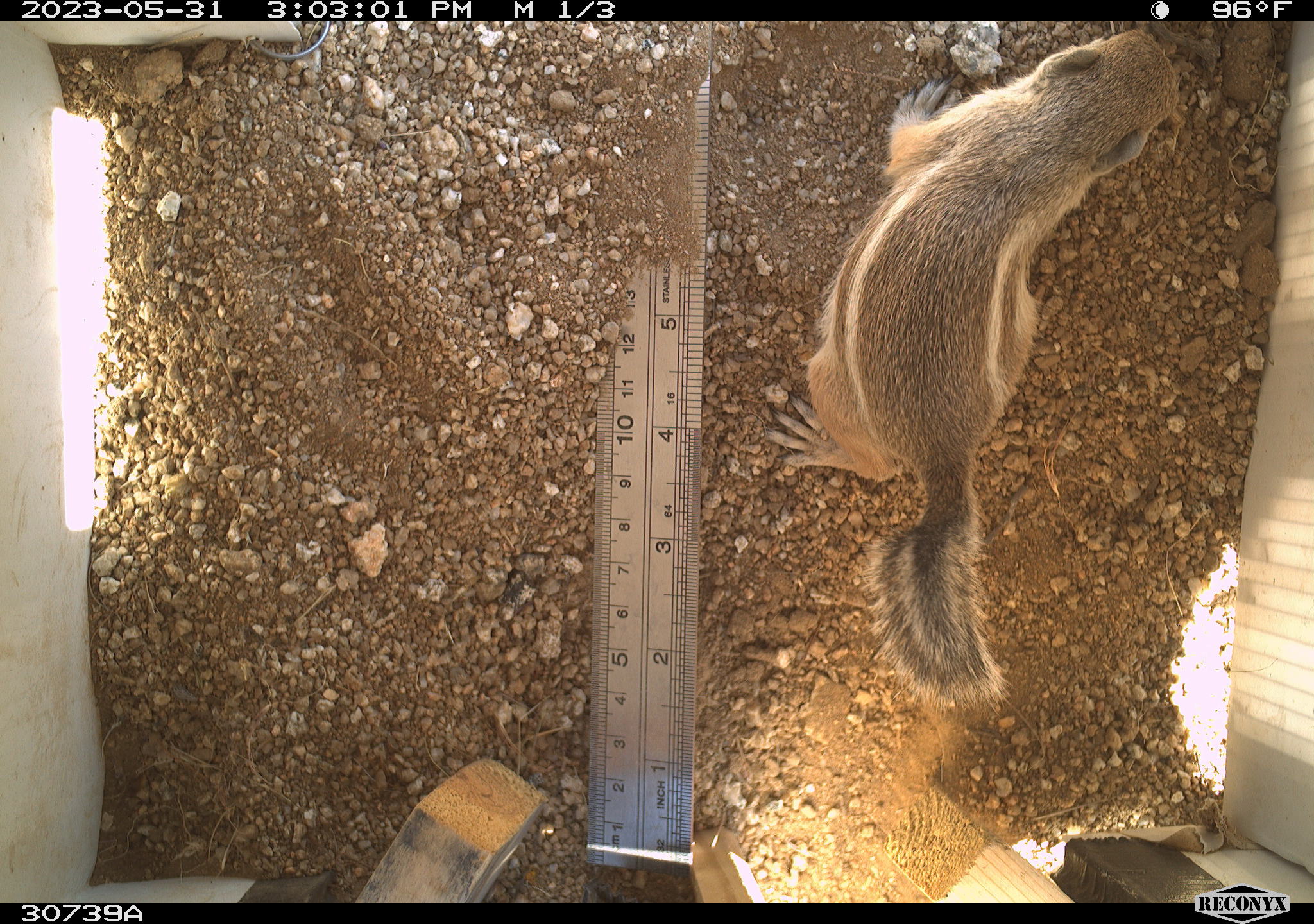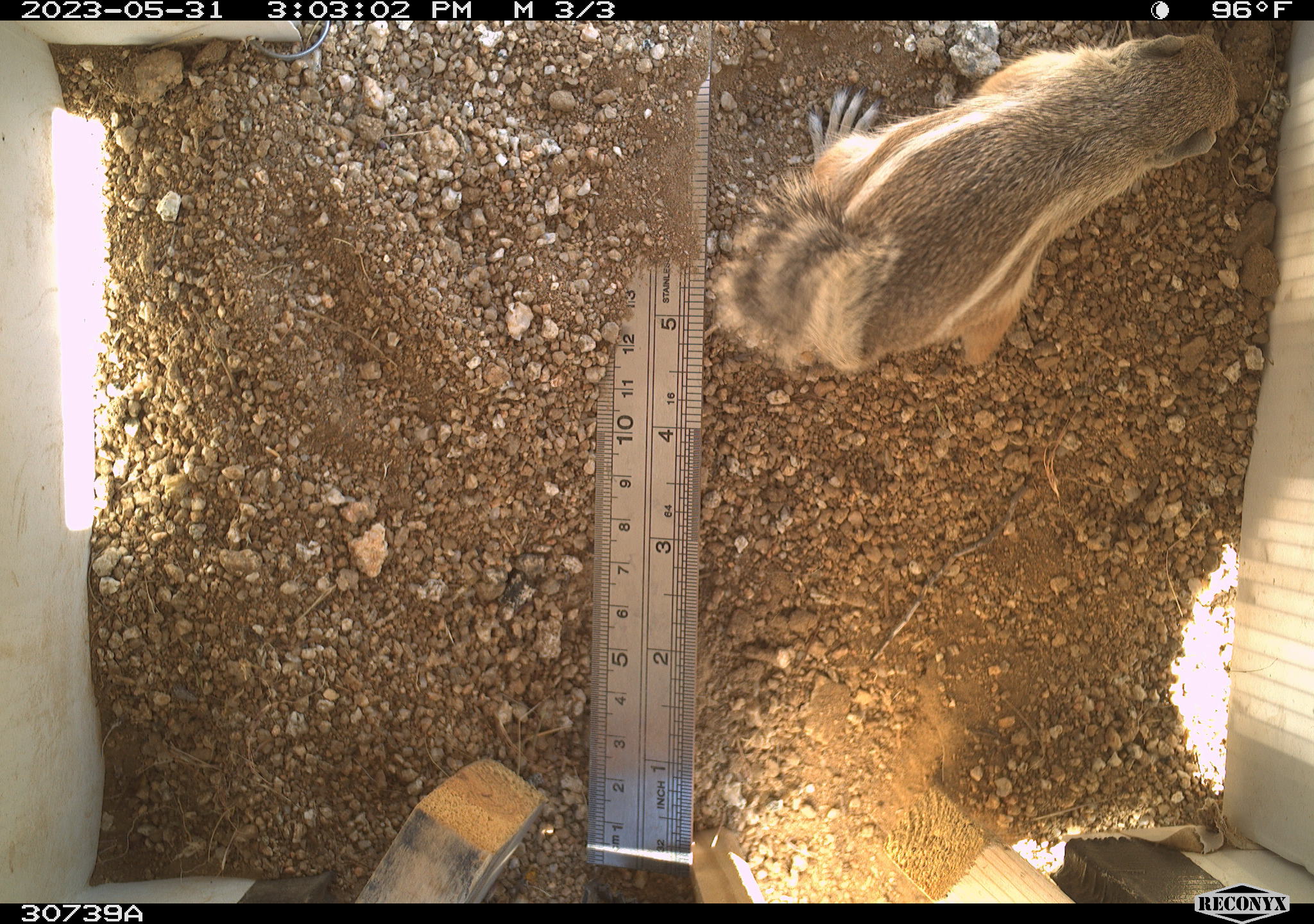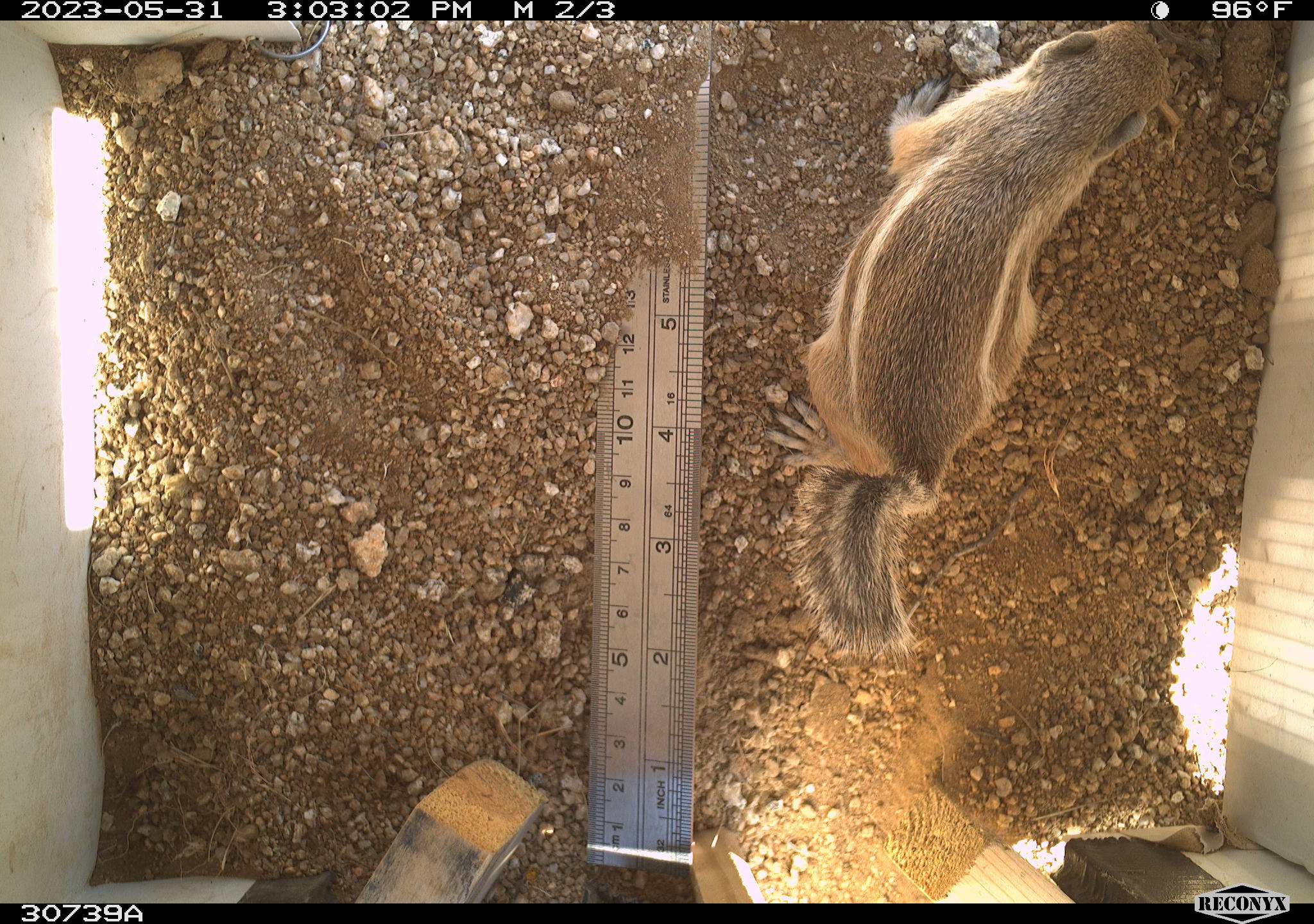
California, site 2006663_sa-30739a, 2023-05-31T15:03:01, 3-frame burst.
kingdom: Animalia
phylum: Chordata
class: Mammalia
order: Rodentia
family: Sciuridae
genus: Ammospermophilus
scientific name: Ammospermophilus leucurus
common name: white-tailed antelope squirrel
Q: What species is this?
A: White-tailed antelope squirrel (Ammospermophilus leucurus).